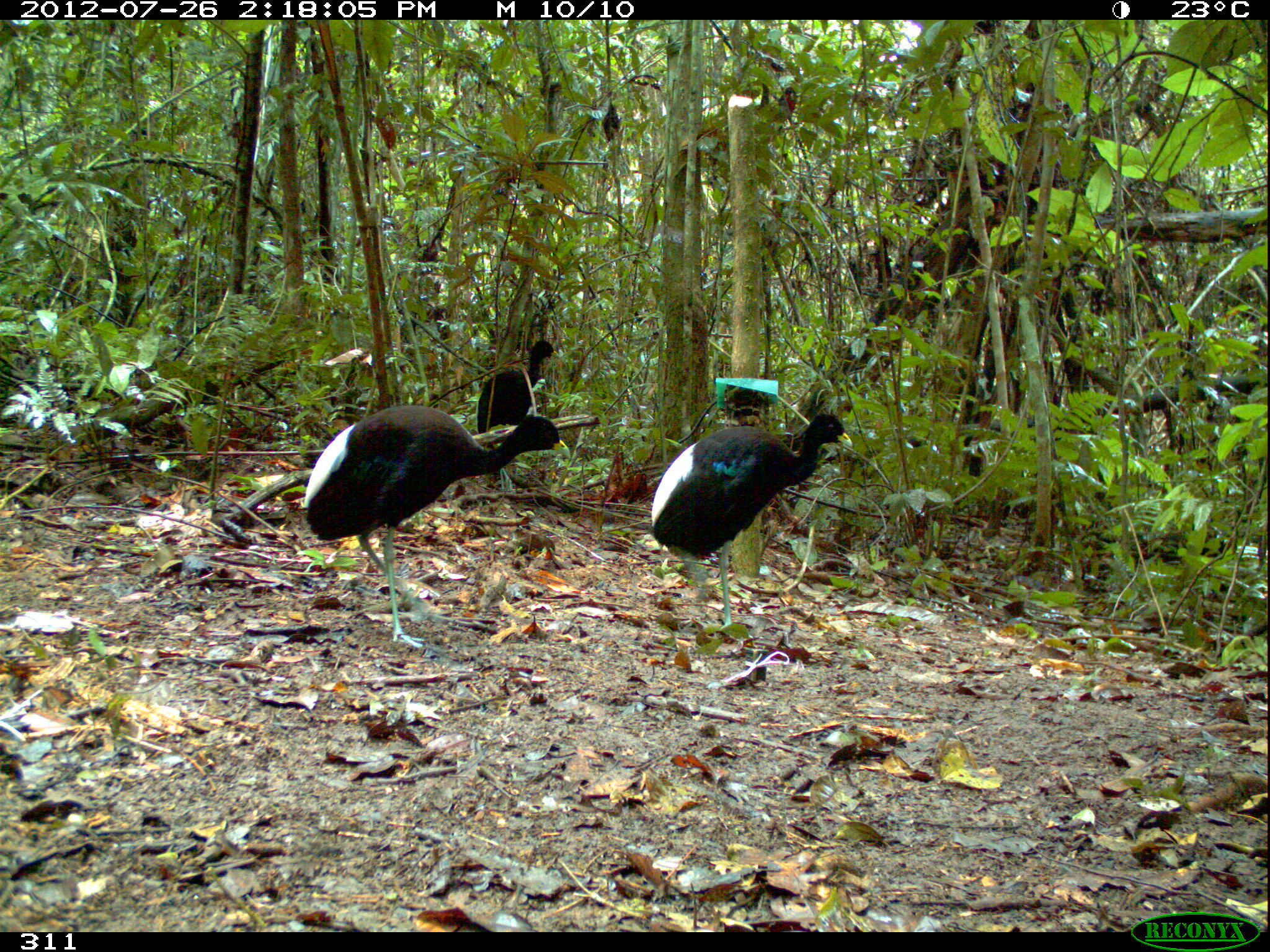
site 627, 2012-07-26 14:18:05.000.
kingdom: Animalia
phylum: Chordata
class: Aves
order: Gruiformes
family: Psophiidae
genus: Psophia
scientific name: Psophia leucoptera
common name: pale-winged trumpeter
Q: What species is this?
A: Psophia leucoptera (pale-winged trumpeter).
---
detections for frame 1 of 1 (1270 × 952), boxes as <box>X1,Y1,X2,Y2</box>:
psophia leucoptera: <box>304,404,567,646</box>; <box>648,411,852,640</box>; <box>475,339,560,490</box>